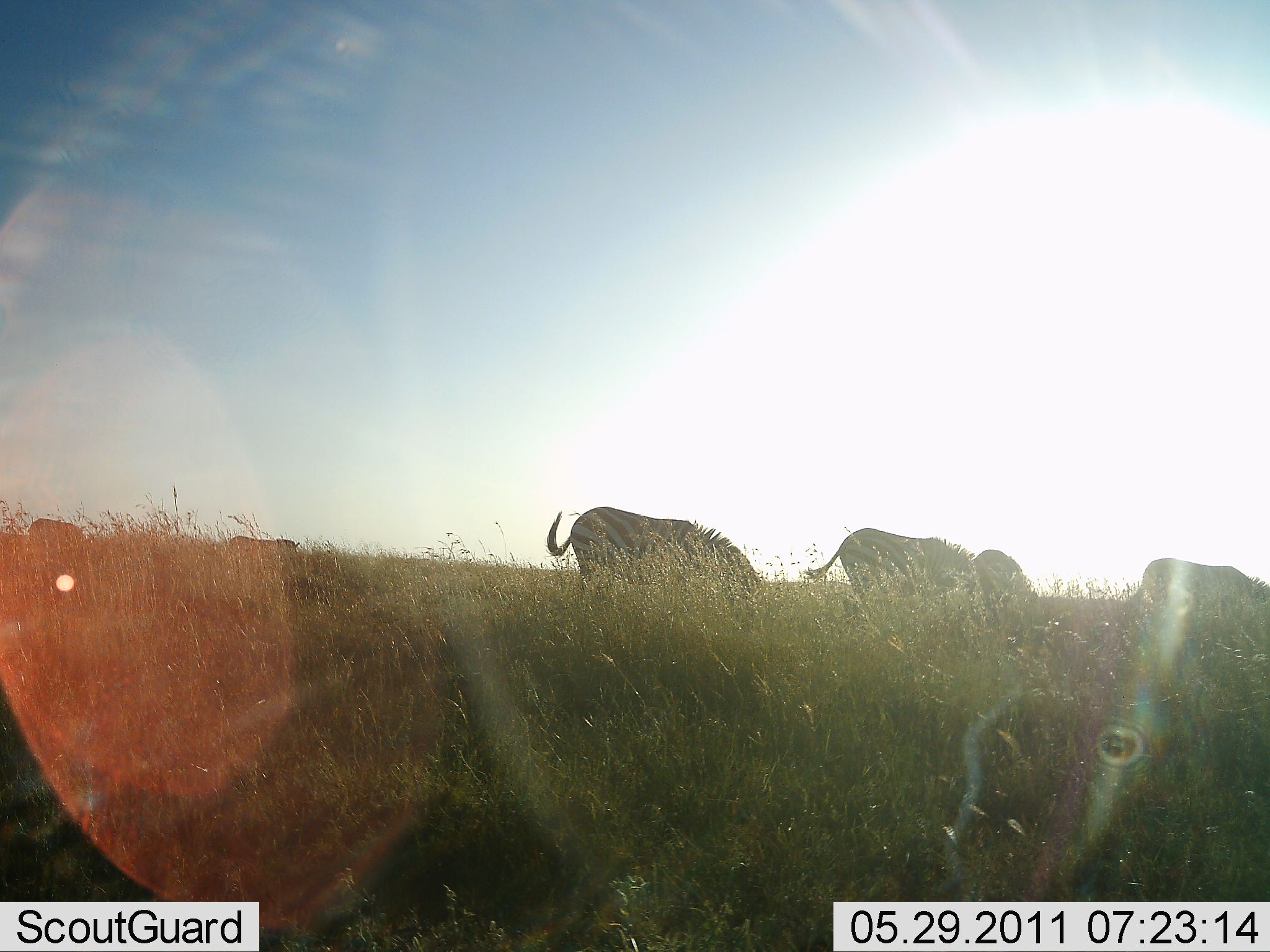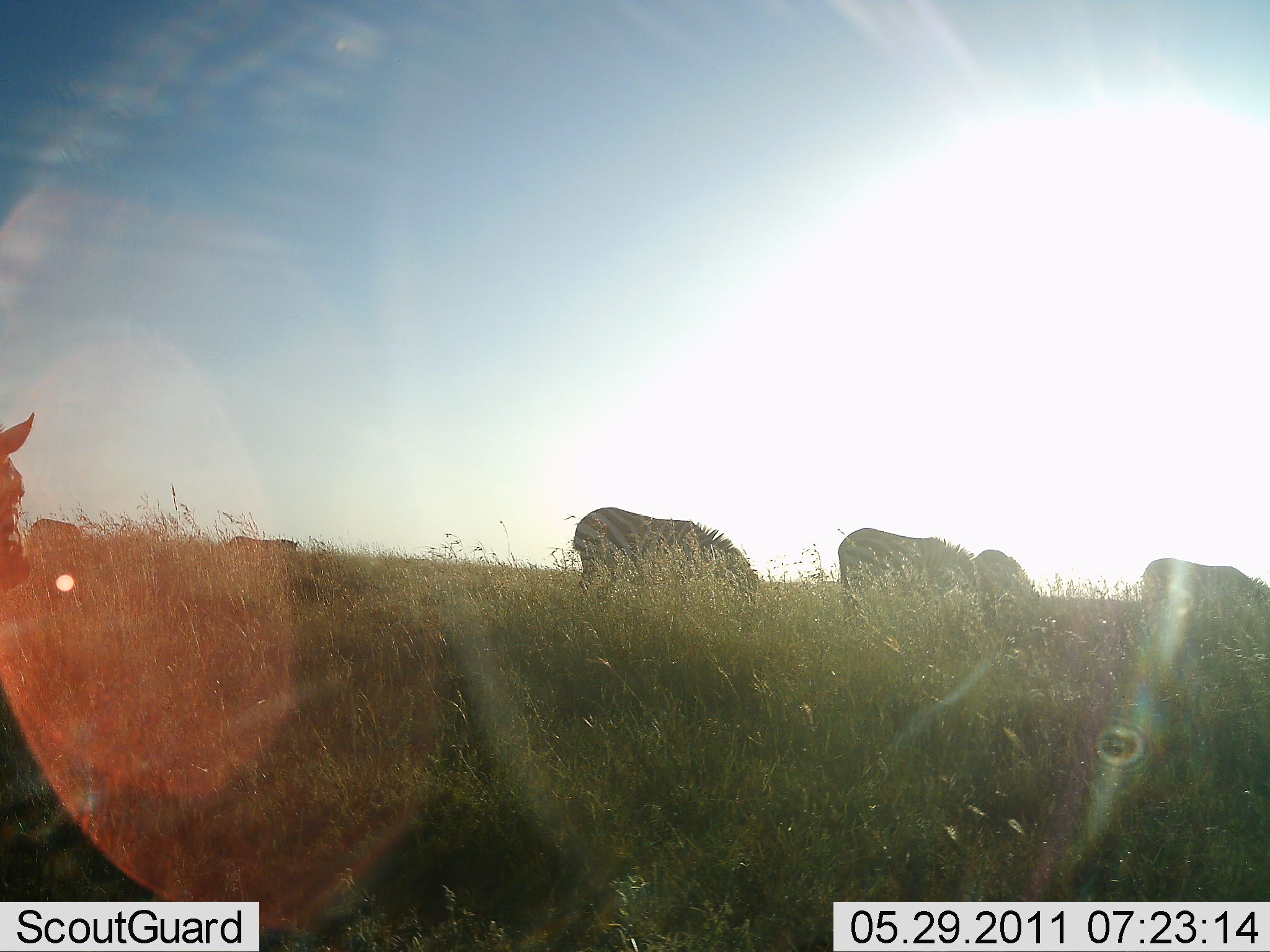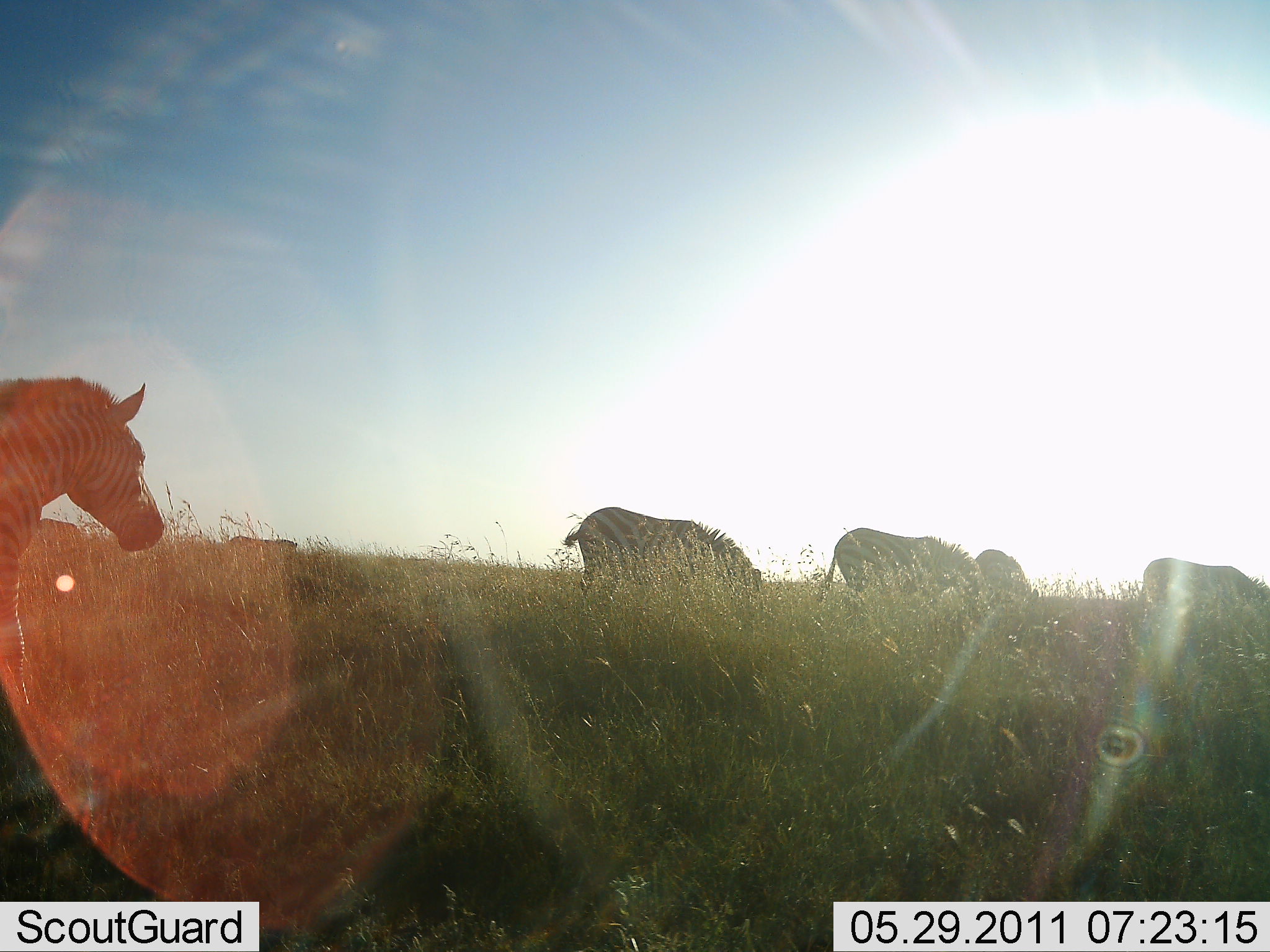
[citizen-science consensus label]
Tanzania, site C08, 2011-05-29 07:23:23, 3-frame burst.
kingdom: Animalia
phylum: Chordata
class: Mammalia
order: Perissodactyla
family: Equidae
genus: Equus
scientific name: Equus quagga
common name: plains zebra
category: zebra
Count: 6.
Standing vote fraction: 33%.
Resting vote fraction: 0%.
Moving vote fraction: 67%.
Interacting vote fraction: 0%.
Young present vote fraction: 0%.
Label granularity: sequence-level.